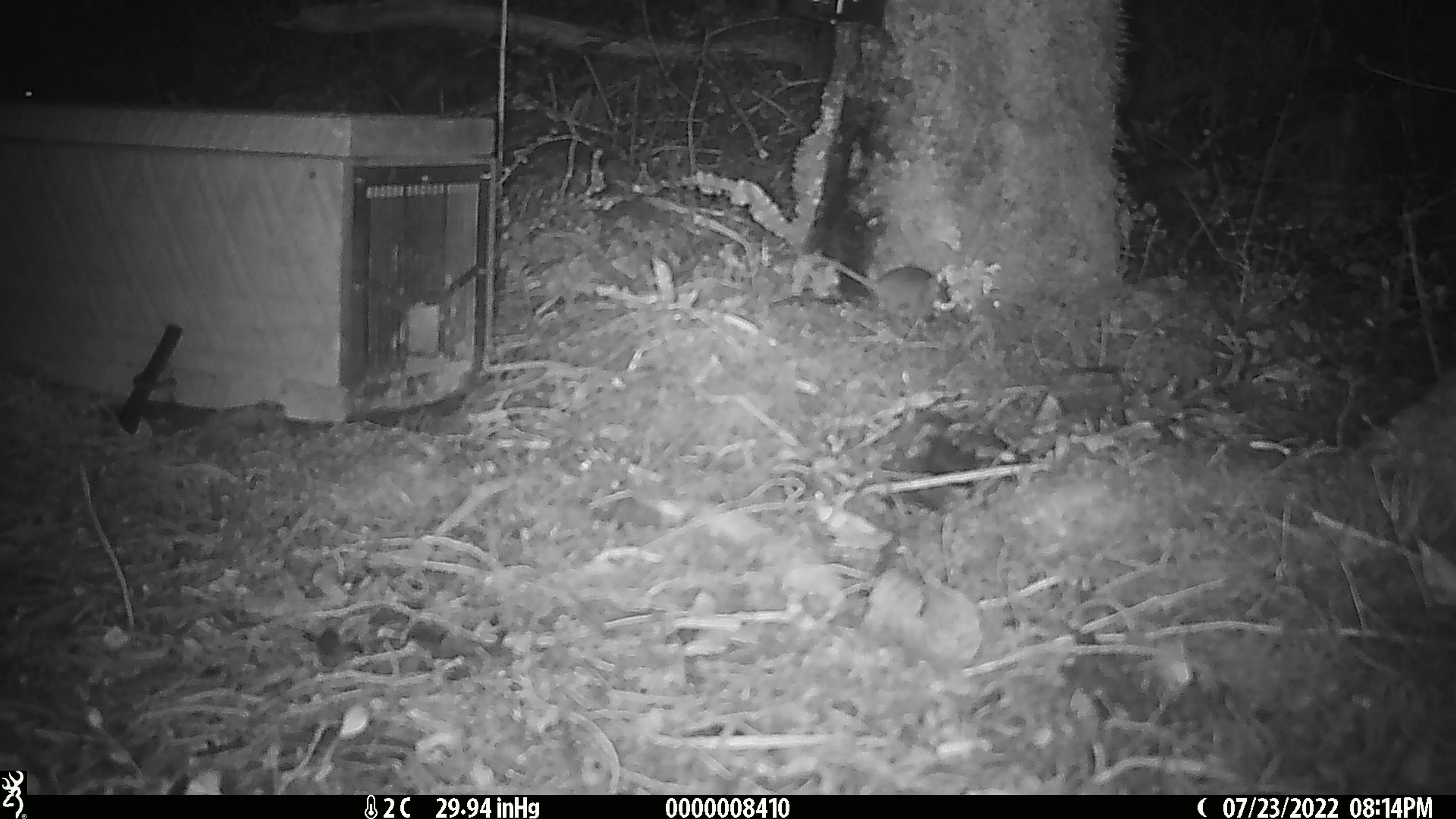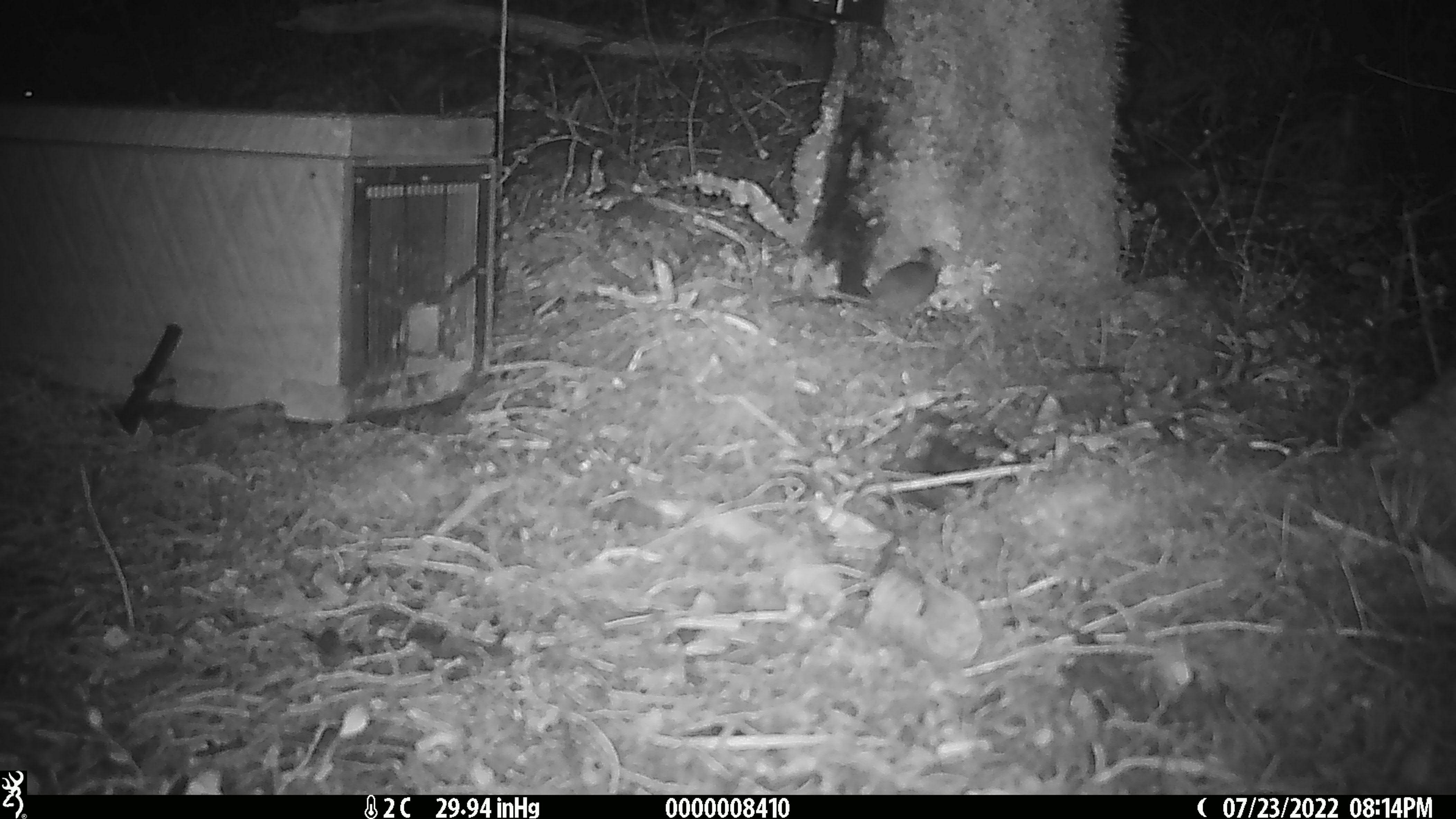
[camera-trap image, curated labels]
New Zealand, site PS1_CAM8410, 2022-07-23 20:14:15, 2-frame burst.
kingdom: Animalia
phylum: Chordata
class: Mammalia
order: Rodentia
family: Muridae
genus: Mus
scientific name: Mus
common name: mouse